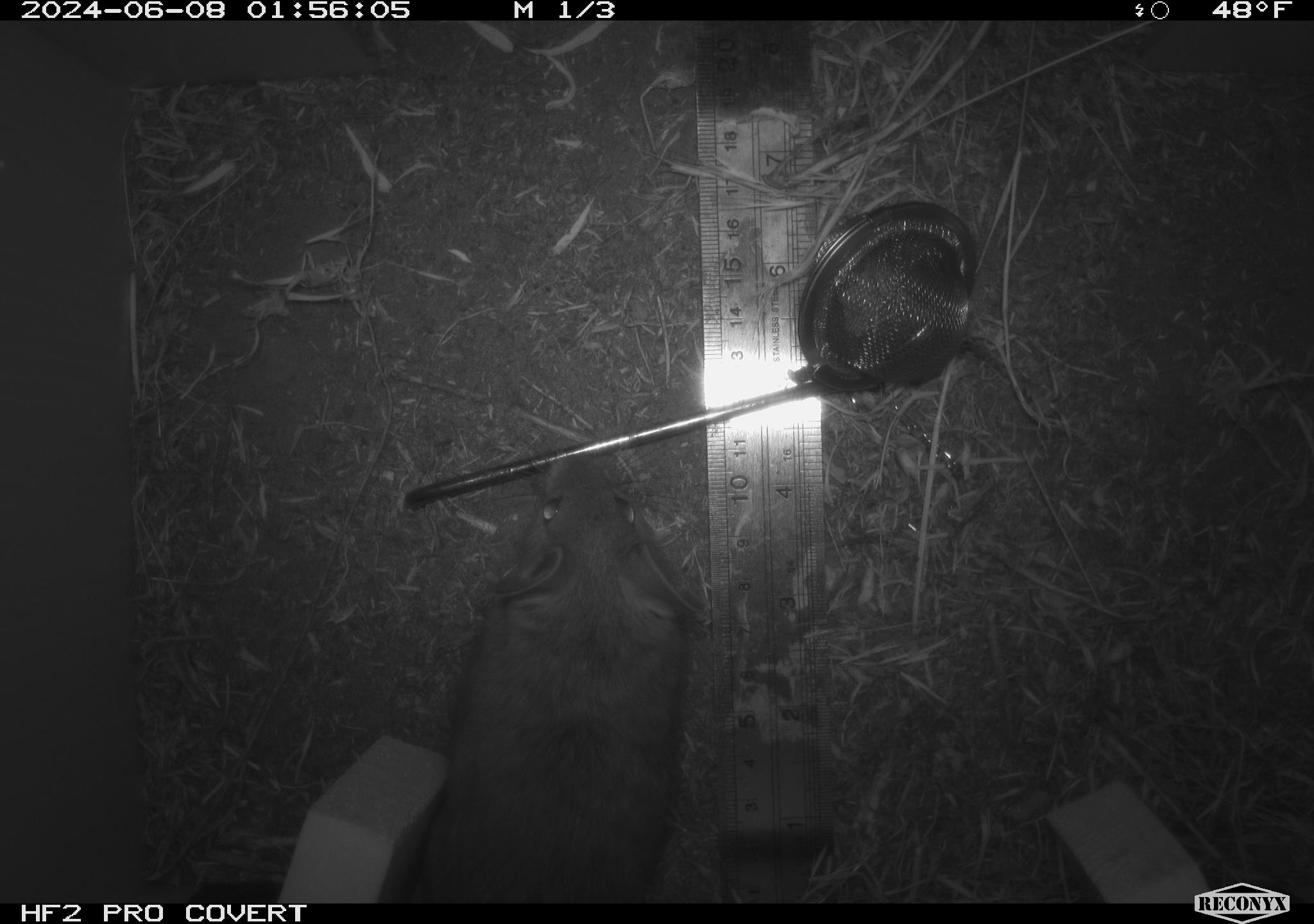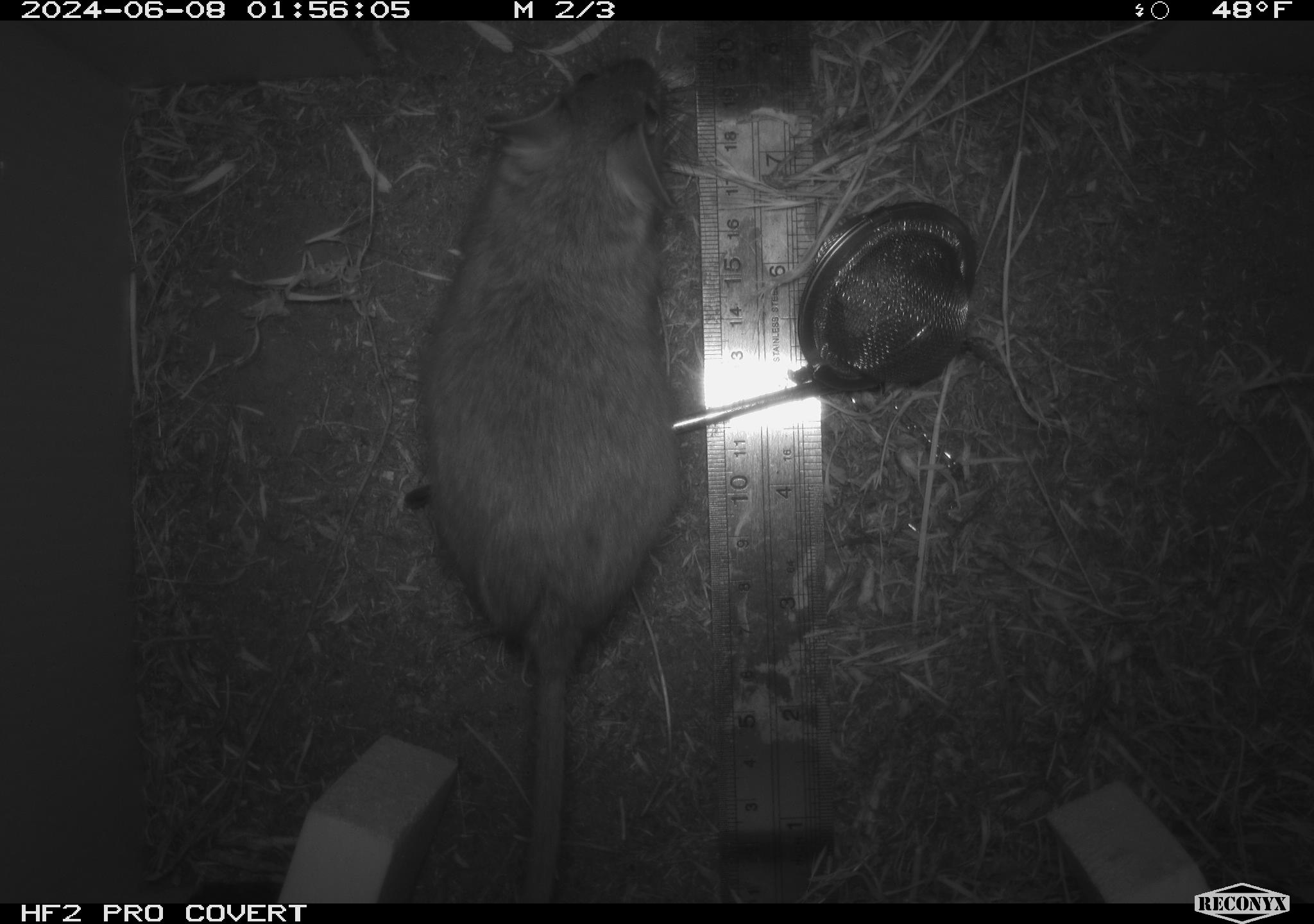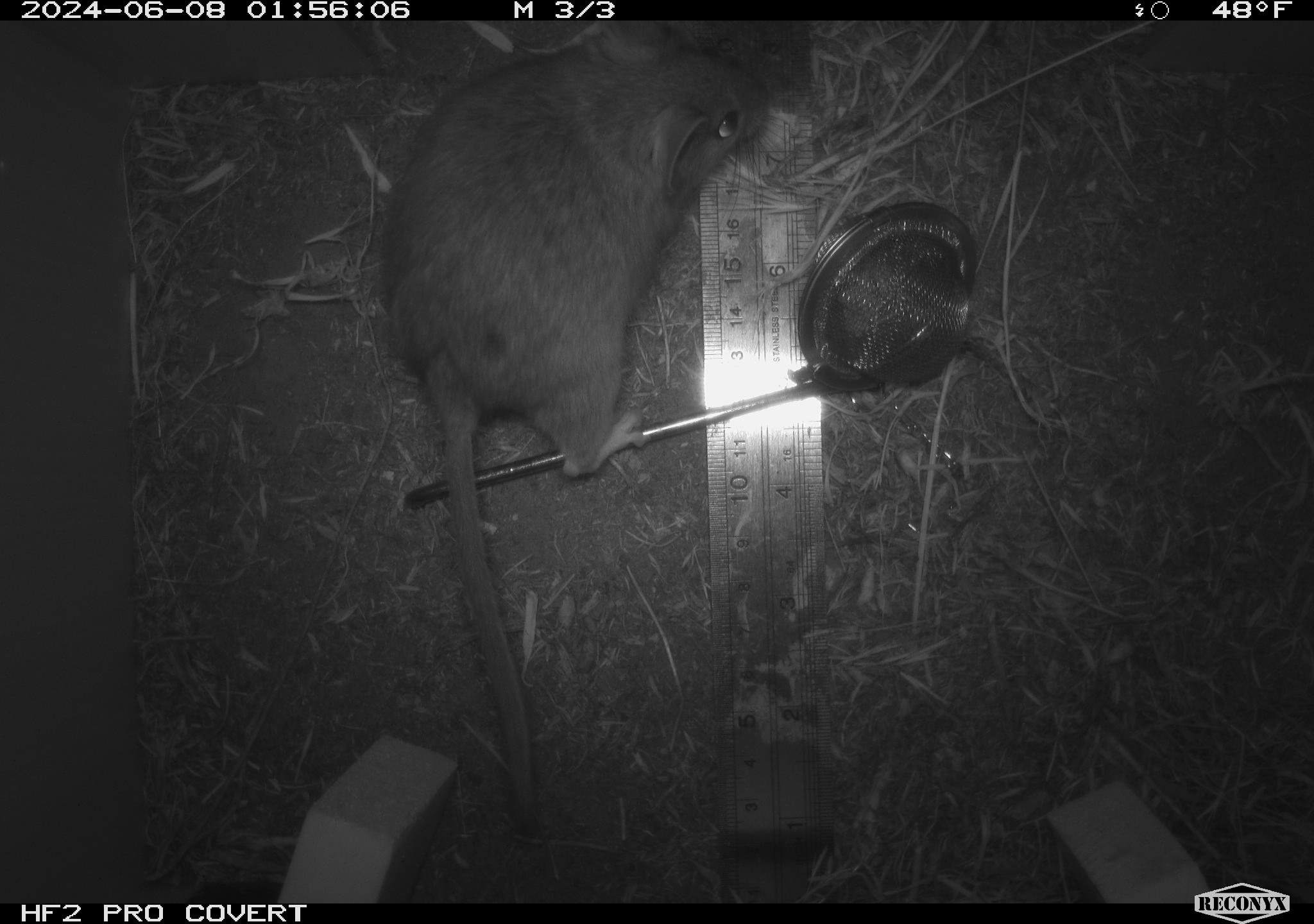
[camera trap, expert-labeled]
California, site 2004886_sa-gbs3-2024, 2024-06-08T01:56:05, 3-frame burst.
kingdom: Animalia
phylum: Chordata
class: Mammalia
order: Rodentia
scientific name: Rodentia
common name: woodrat or rat or mouse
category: woodrat or rat or mouse species